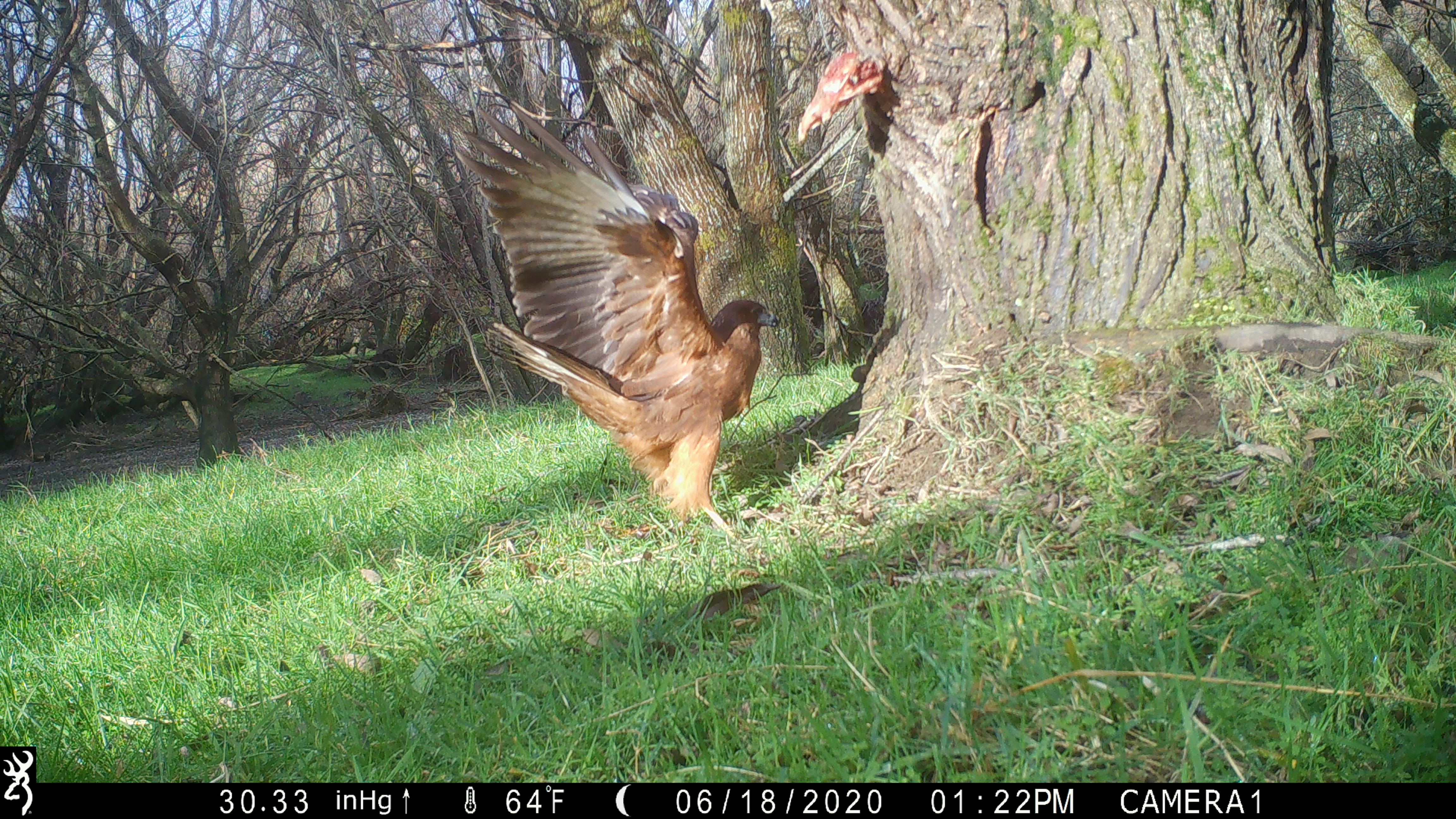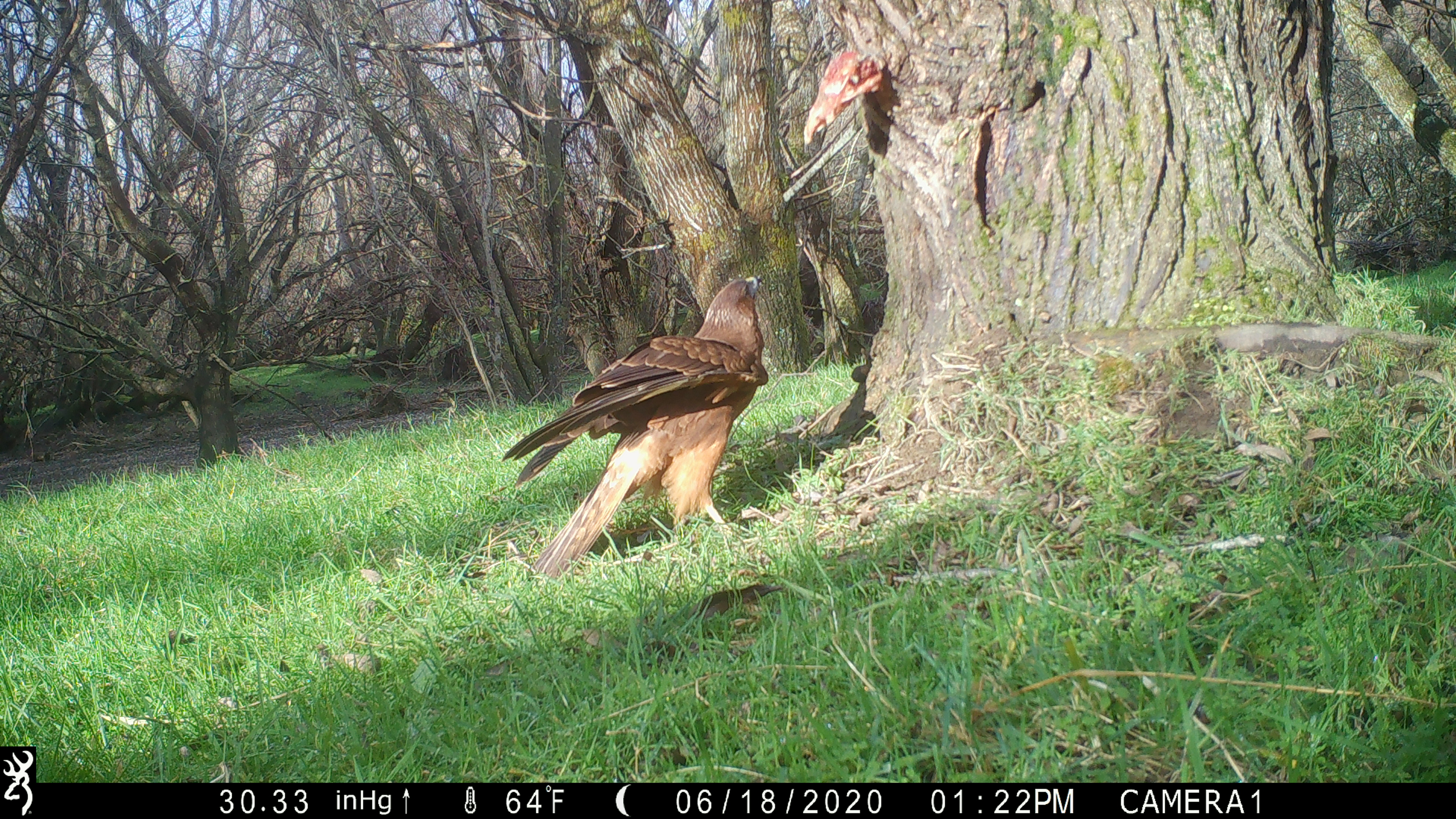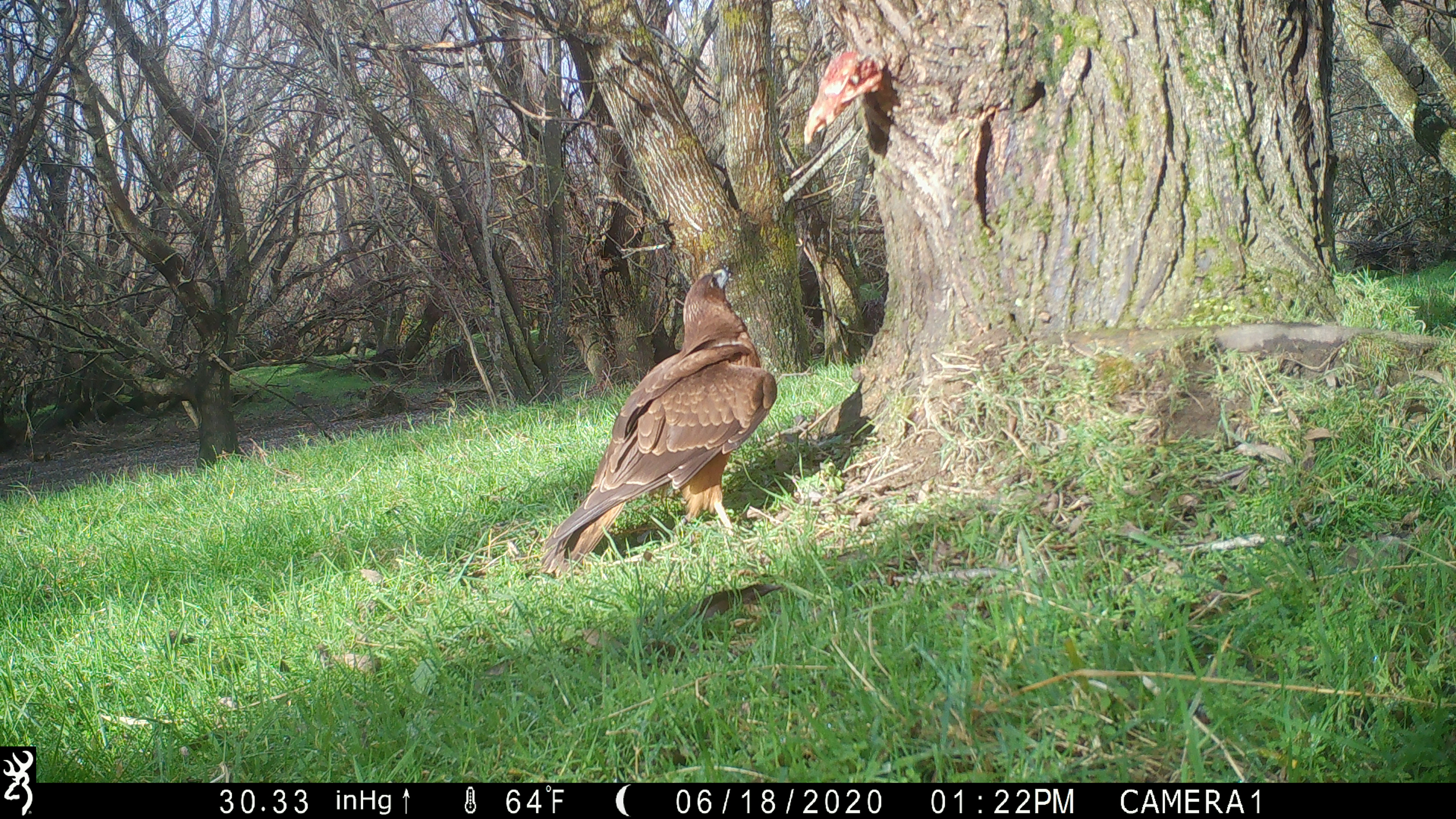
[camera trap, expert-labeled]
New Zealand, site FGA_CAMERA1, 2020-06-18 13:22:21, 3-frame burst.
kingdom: Animalia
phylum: Chordata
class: Aves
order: Accipitriformes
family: Accipitridae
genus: Circus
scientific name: Circus approximans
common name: swamp harrier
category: harrier